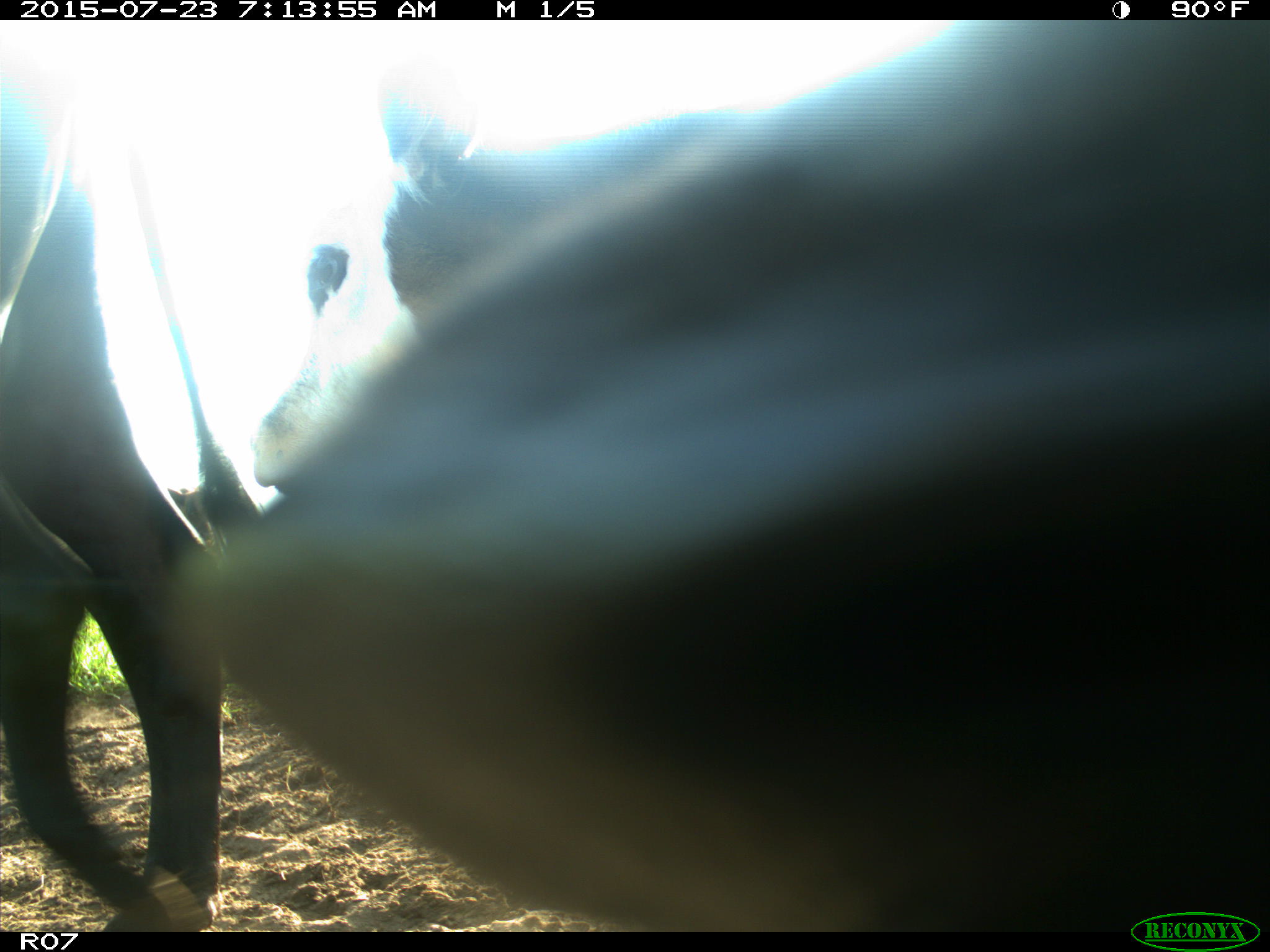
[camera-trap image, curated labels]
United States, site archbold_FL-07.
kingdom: Animalia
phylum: Chordata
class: Mammalia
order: Artiodactyla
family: Bovidae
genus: Bos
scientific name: Bos taurus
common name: domestic cow